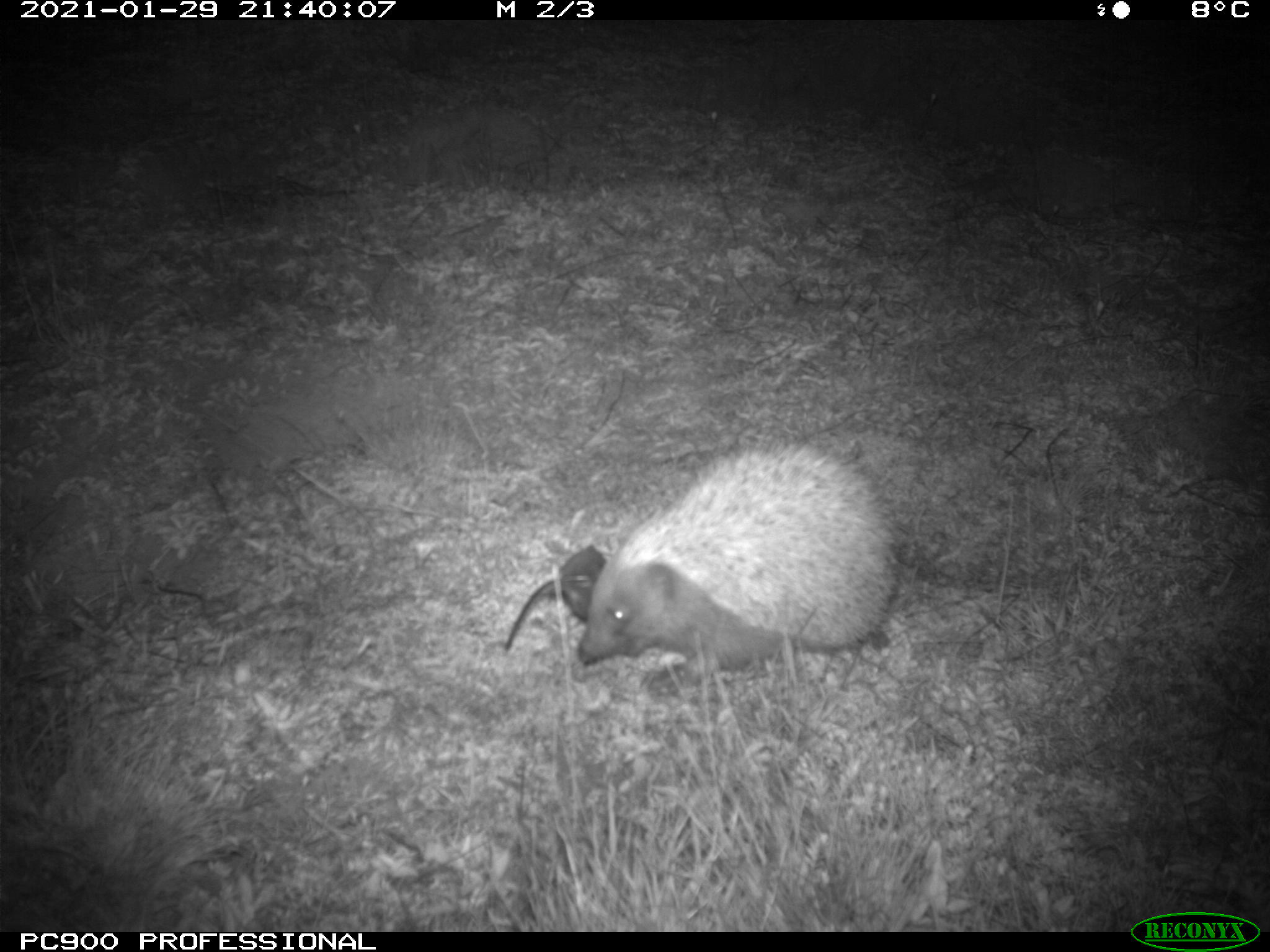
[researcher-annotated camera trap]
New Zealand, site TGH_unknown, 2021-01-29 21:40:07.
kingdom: Animalia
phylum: Chordata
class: Mammalia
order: Eulipotyphla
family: Erinaceidae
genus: Erinaceus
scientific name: Erinaceus europaeus europaeus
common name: european hedgehog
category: hedgehog